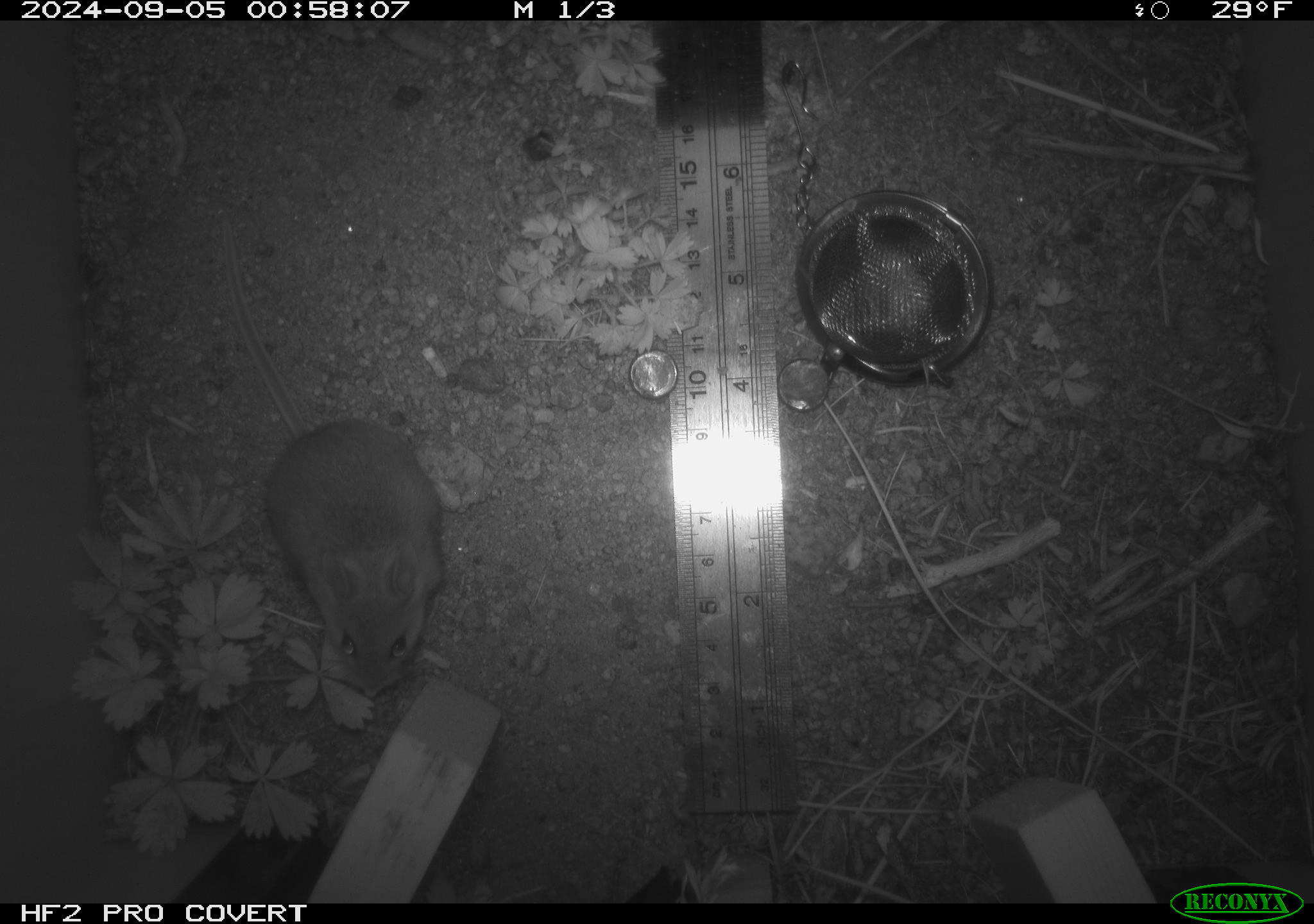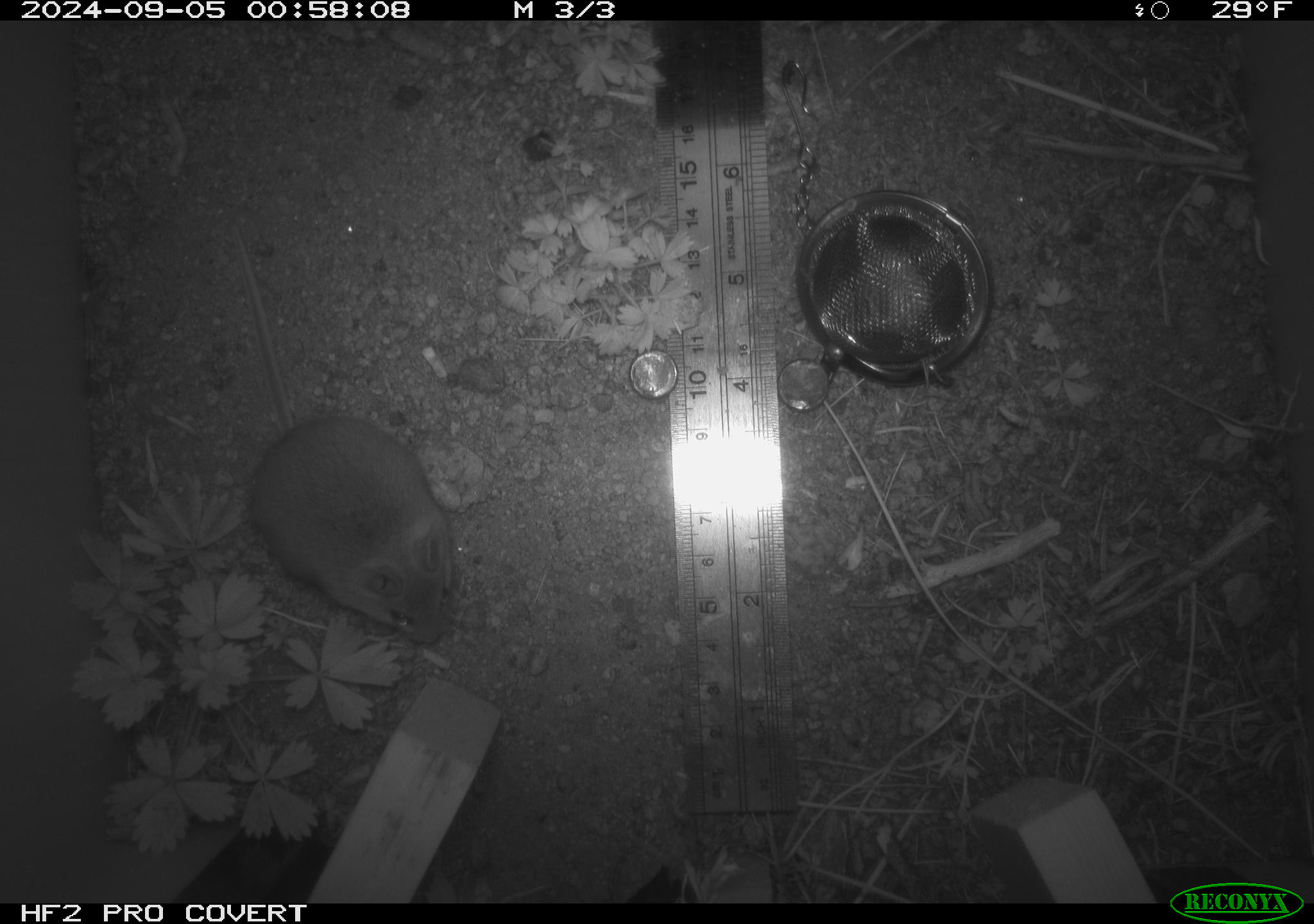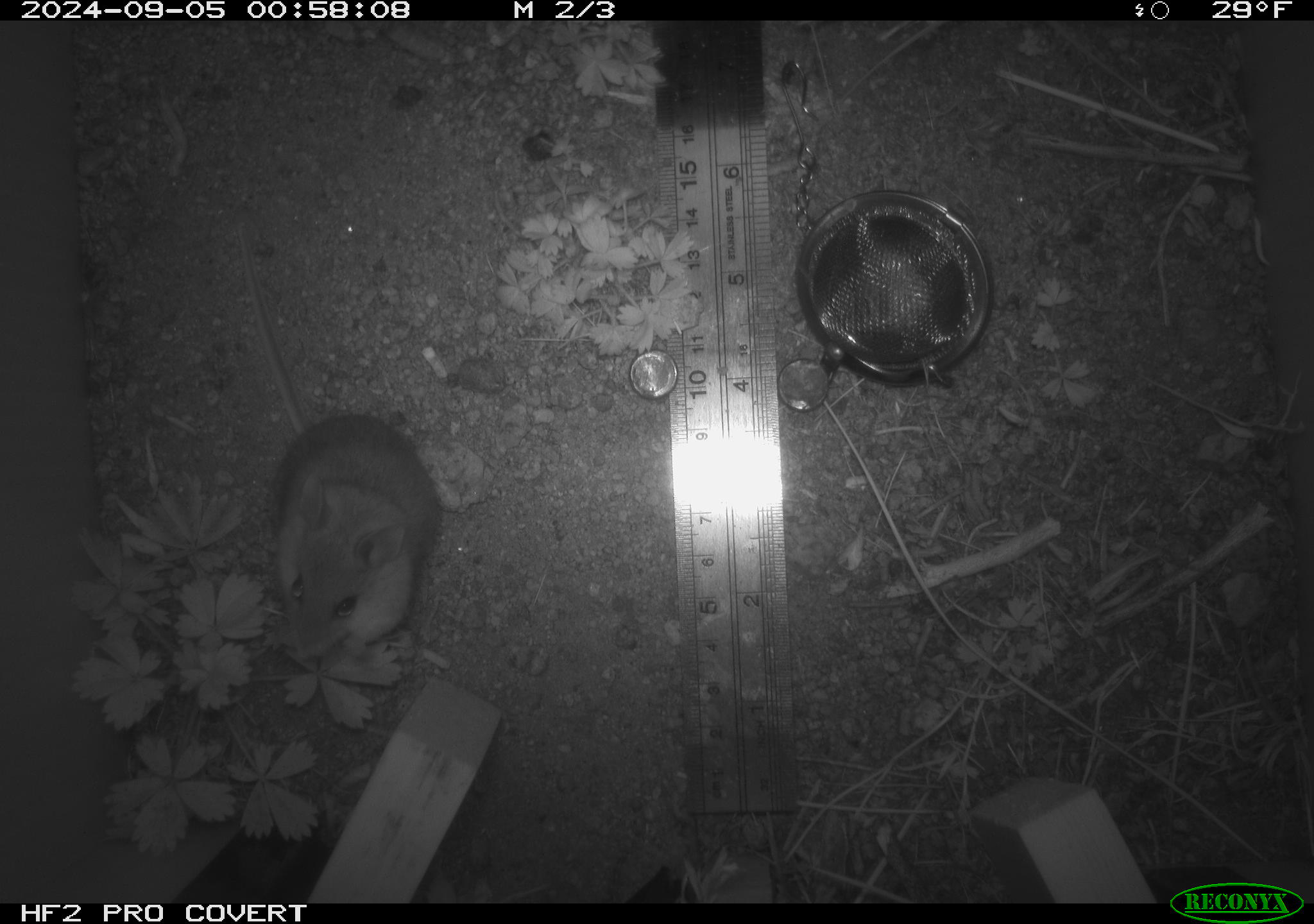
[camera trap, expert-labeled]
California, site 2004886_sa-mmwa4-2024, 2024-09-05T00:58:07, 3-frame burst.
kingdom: Animalia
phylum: Chordata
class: Mammalia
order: Rodentia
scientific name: Rodentia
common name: mouse species